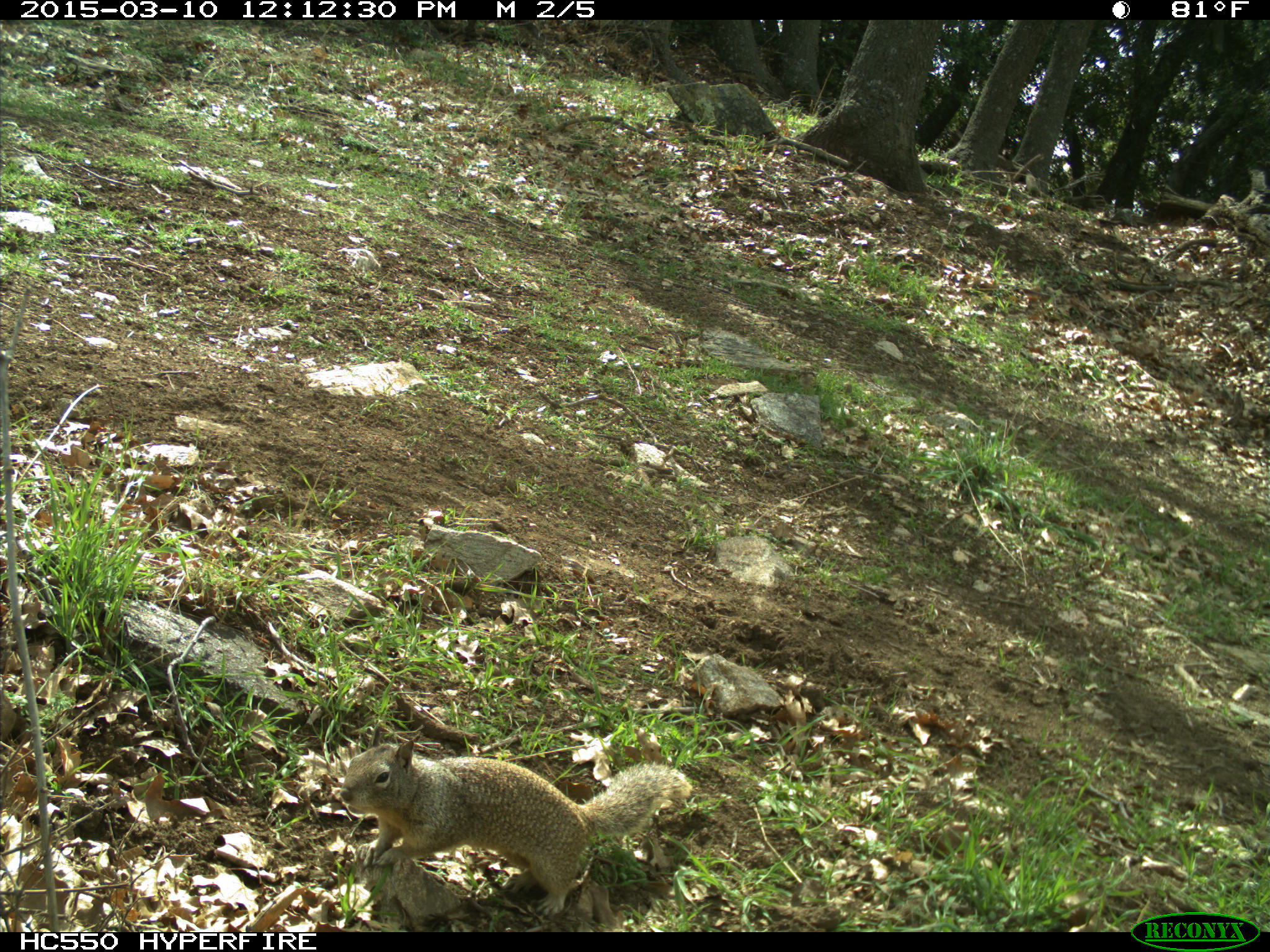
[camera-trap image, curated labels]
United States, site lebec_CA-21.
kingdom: Animalia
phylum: Chordata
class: Mammalia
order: Rodentia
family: Sciuridae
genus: Otospermophilus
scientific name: Otospermophilus beecheyi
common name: california ground squirrel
Otospermophilus beecheyi (california ground squirrel).